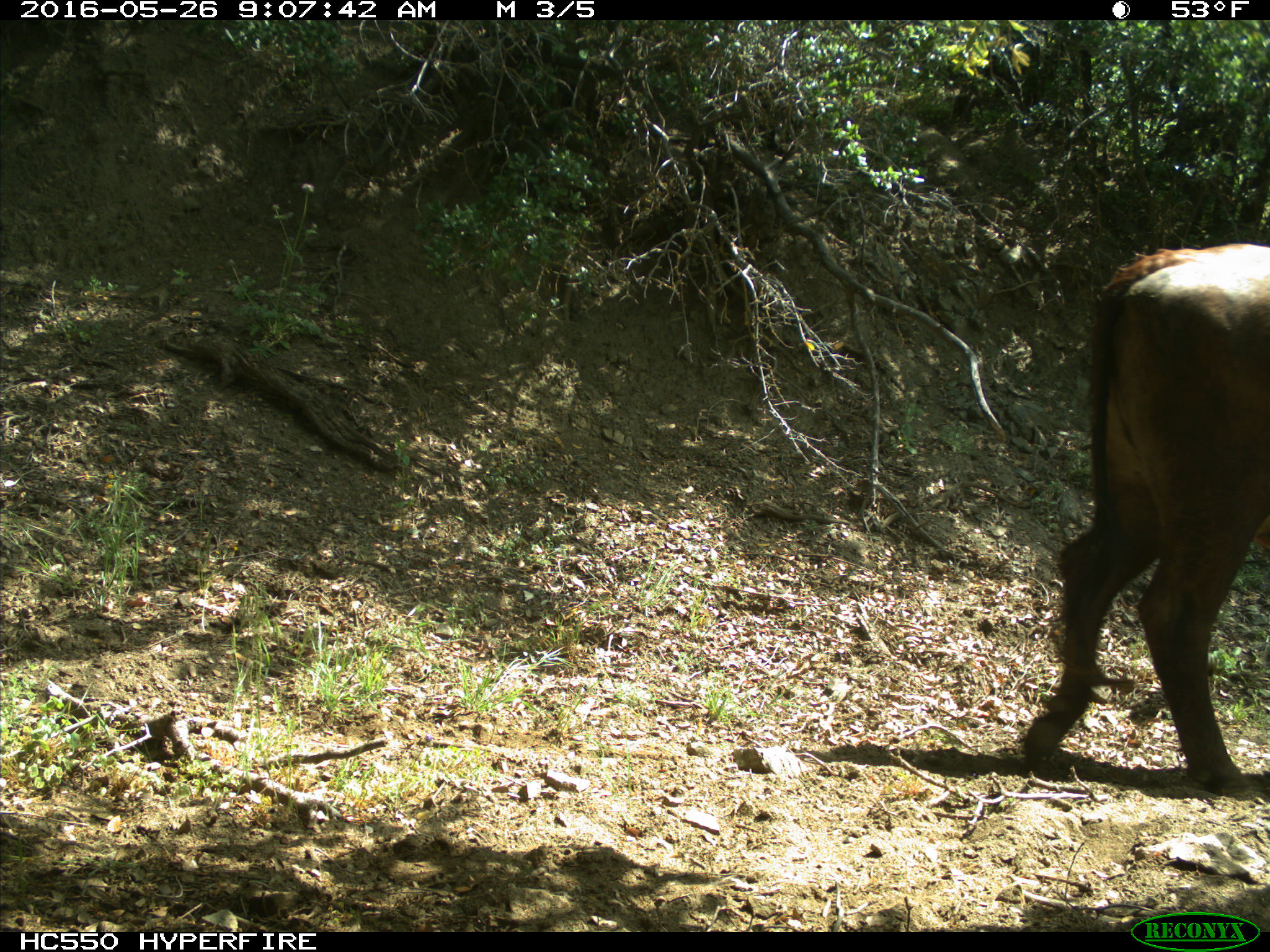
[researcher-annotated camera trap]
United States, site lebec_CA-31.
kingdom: Animalia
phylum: Chordata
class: Mammalia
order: Artiodactyla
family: Bovidae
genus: Bos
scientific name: Bos taurus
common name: domestic cow